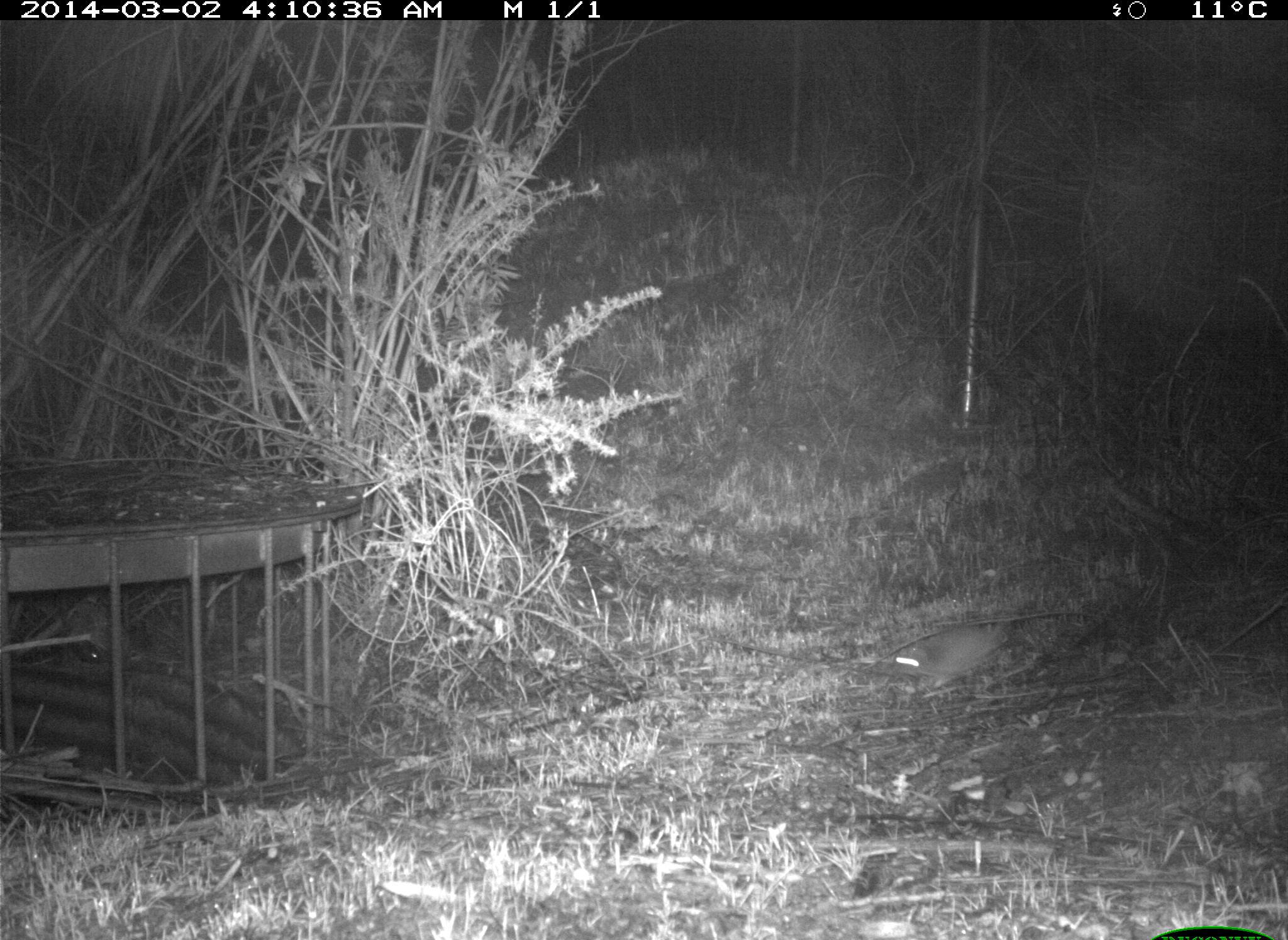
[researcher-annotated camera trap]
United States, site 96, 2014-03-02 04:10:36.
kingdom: Animalia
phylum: Chordata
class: Mammalia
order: Rodentia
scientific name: Rodentia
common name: rodent